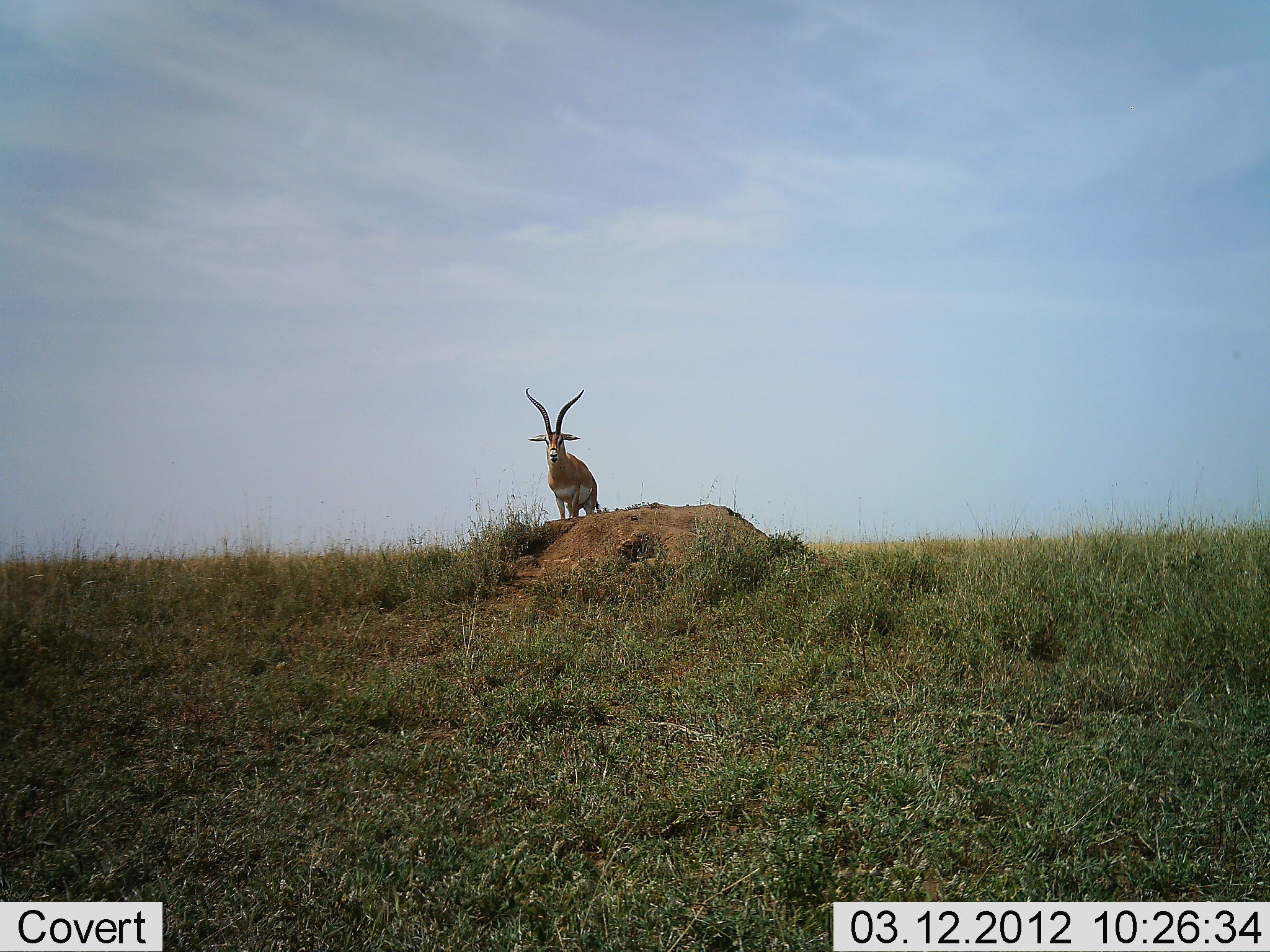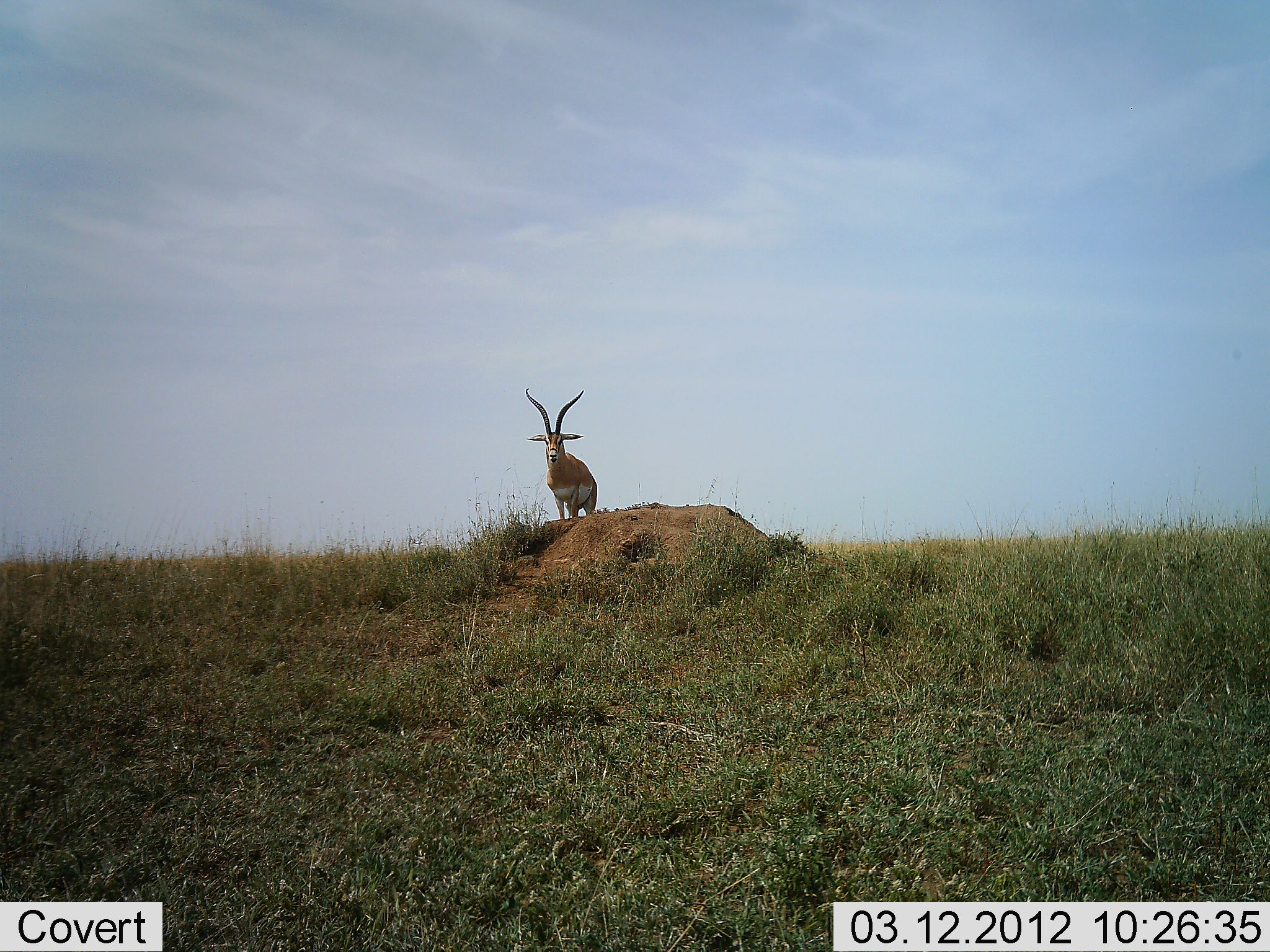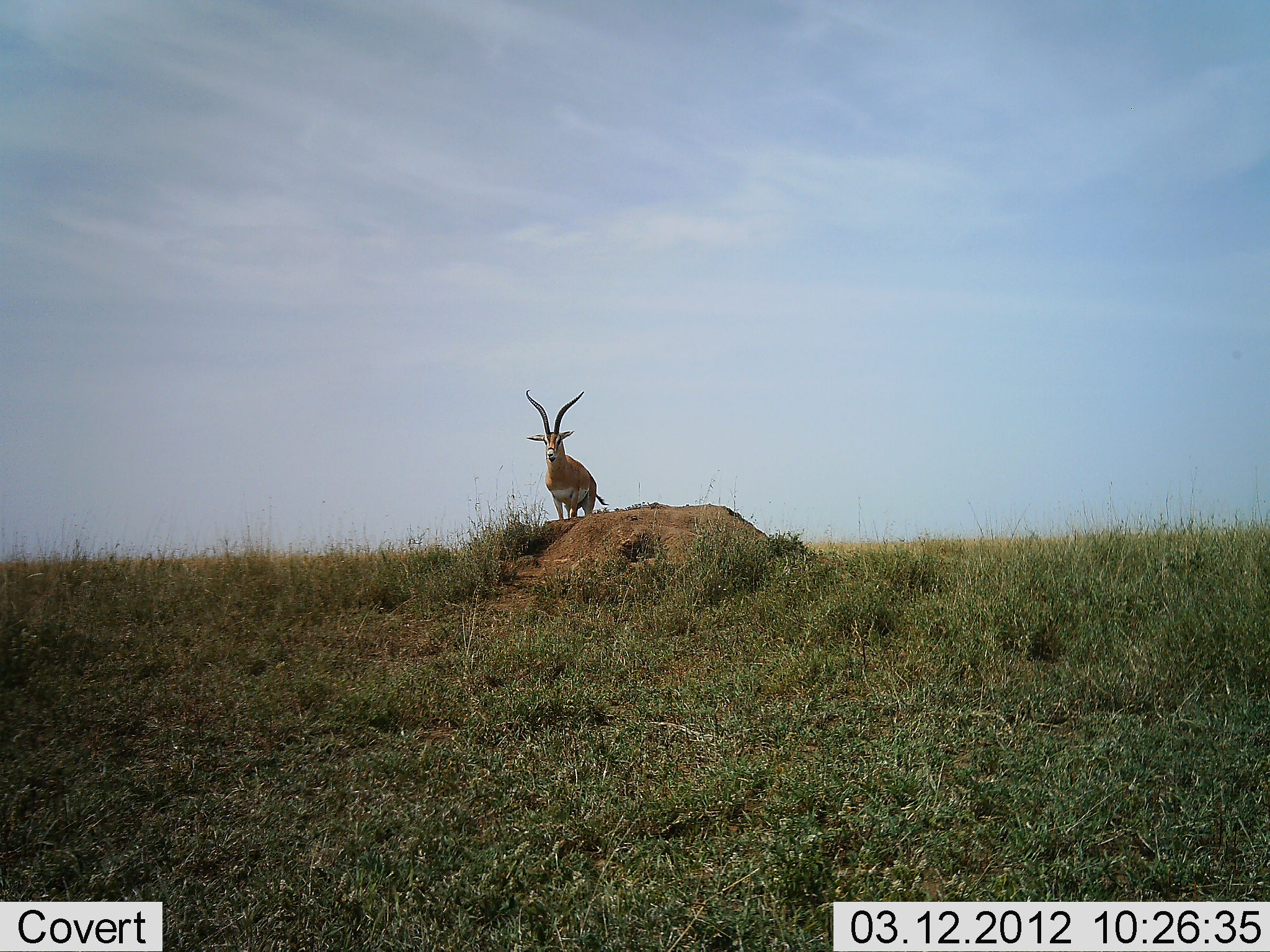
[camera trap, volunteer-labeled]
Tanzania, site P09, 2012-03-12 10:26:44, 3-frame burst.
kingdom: Animalia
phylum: Chordata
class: Mammalia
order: Artiodactyla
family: Bovidae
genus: Aepyceros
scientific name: Aepyceros melampus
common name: impala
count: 1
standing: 100%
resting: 0%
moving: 0%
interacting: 0%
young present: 0%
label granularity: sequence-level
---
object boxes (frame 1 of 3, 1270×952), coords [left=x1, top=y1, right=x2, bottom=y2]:
animal: [left=524, top=386, right=598, bottom=520]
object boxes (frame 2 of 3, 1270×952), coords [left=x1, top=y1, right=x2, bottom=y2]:
animal: [left=524, top=386, right=598, bottom=520]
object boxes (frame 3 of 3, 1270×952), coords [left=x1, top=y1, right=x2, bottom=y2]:
animal: [left=524, top=386, right=610, bottom=520]